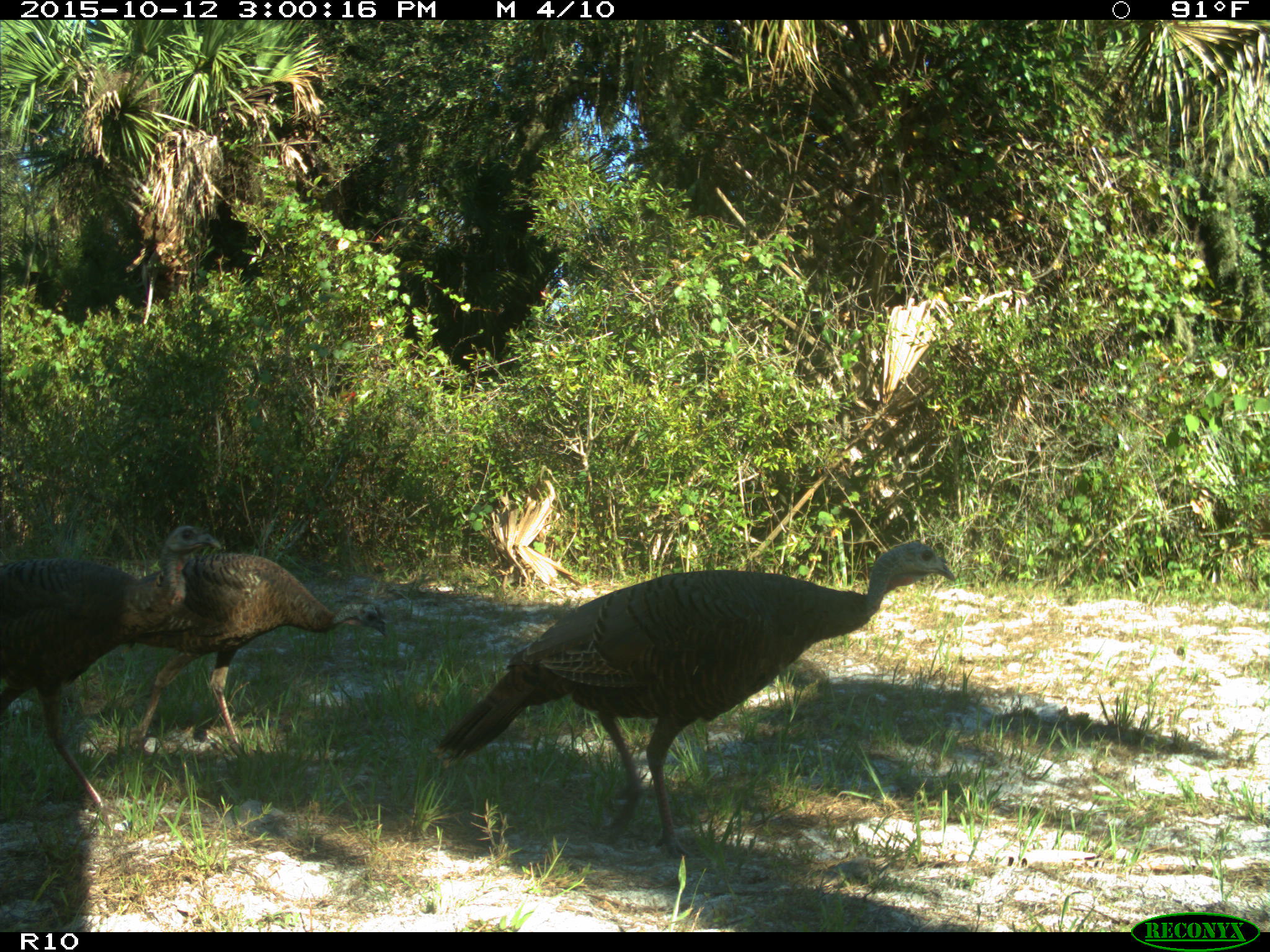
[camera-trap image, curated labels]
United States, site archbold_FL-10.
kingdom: Animalia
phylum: Chordata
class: Aves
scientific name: Aves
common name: birds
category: unidentified bird